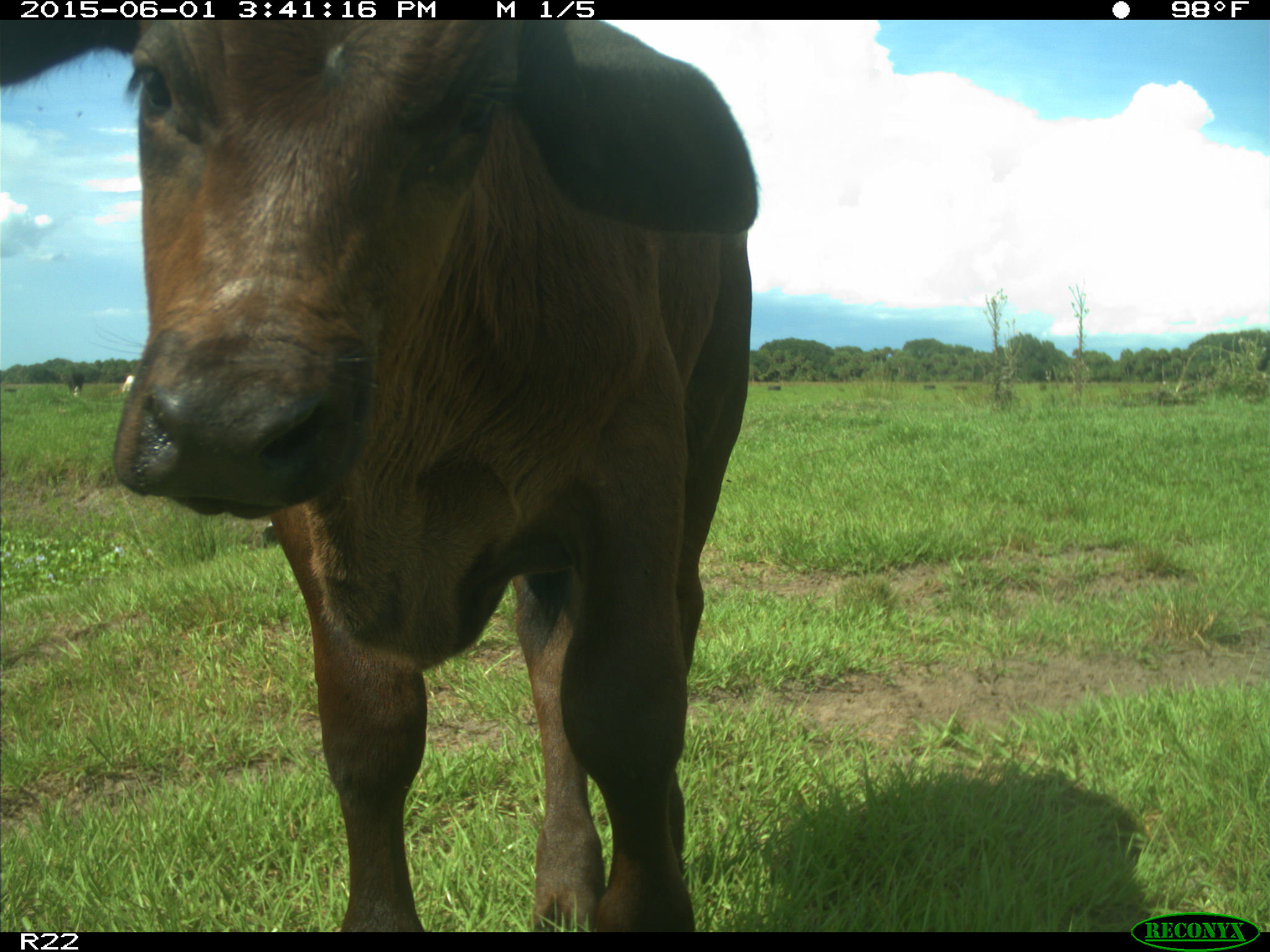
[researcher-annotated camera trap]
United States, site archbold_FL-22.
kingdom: Animalia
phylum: Chordata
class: Mammalia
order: Artiodactyla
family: Bovidae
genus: Bos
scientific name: Bos taurus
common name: domestic cow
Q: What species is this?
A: Bos taurus (domestic cow).